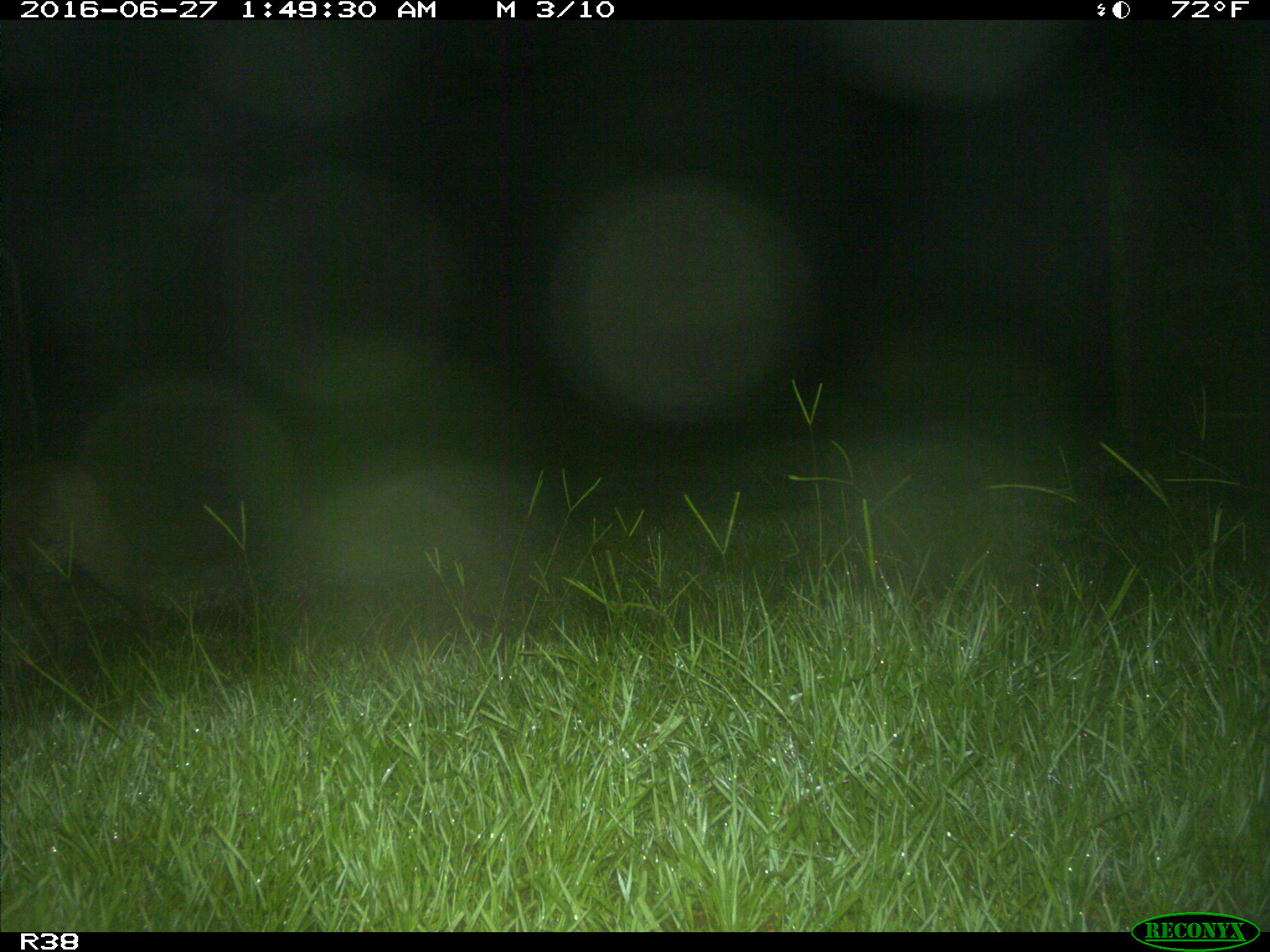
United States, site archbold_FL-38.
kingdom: Animalia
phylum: Chordata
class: Mammalia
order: Carnivora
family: Felidae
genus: Lynx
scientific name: Lynx rufus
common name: bobcat